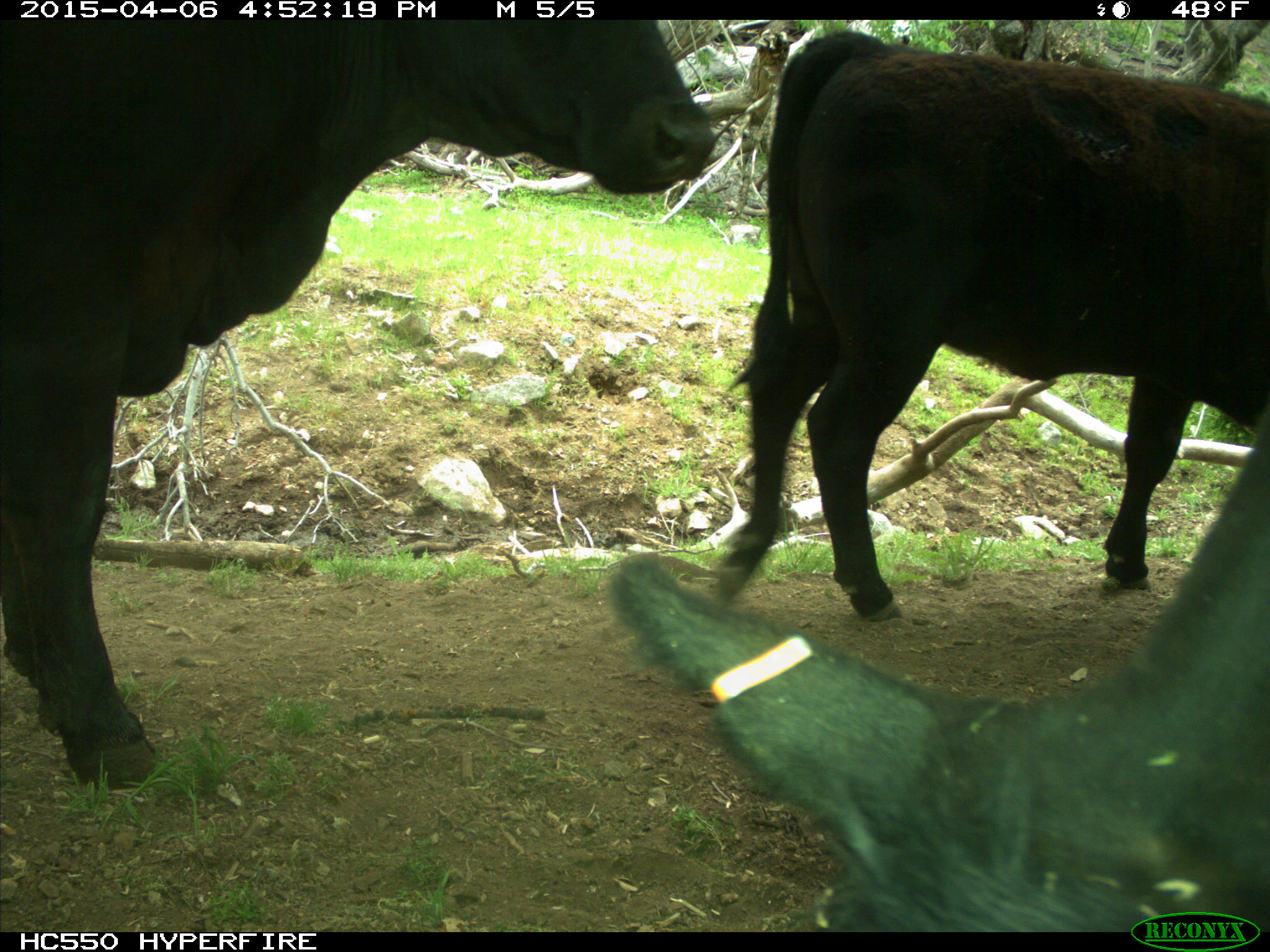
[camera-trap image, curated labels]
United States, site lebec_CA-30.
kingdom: Animalia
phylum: Chordata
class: Mammalia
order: Artiodactyla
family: Bovidae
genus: Bos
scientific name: Bos taurus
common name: domestic cow